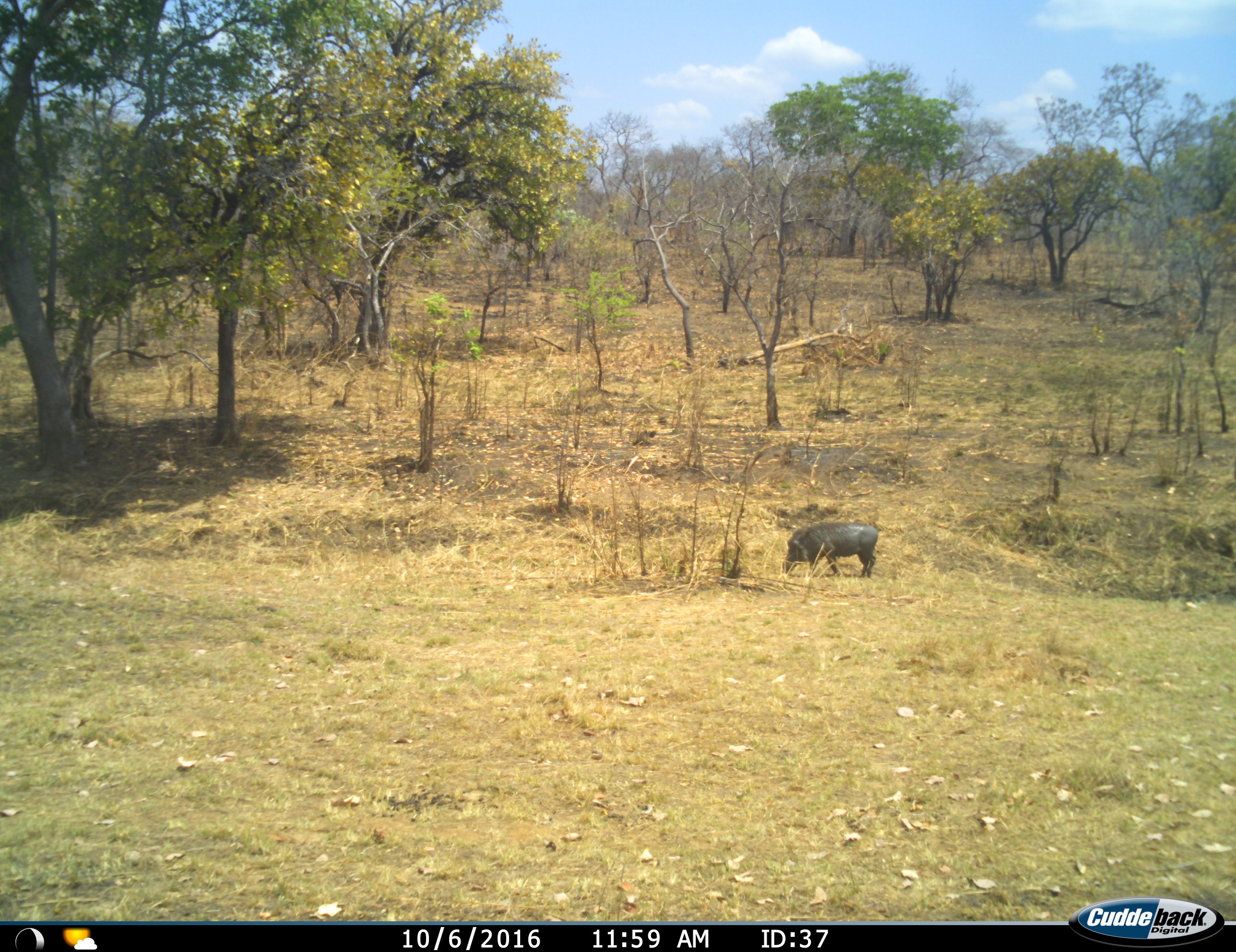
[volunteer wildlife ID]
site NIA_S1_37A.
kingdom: Animalia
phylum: Chordata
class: Mammalia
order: Artiodactyla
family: Suidae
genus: Phacochoerus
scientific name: Phacochoerus africanus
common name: warthog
Warthog (Phacochoerus africanus), count 1. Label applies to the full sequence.